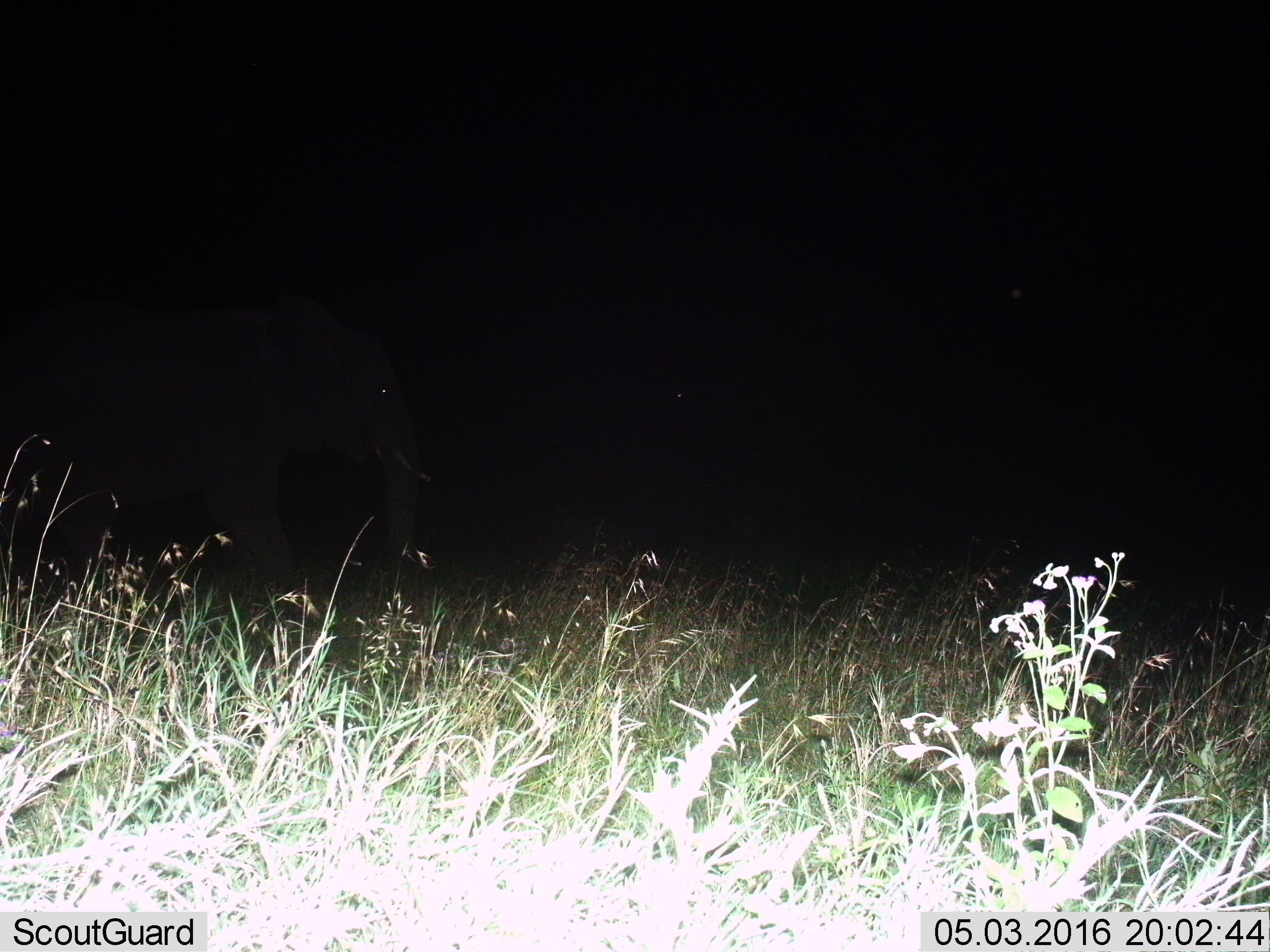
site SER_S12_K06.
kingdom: Animalia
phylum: Chordata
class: Mammalia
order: Proboscidea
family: Elephantidae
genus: Loxodonta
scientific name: Loxodonta africana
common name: african bush elephant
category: elephant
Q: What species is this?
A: Elephant (african bush elephant) (Loxodonta africana).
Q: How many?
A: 1.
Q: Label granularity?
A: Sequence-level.